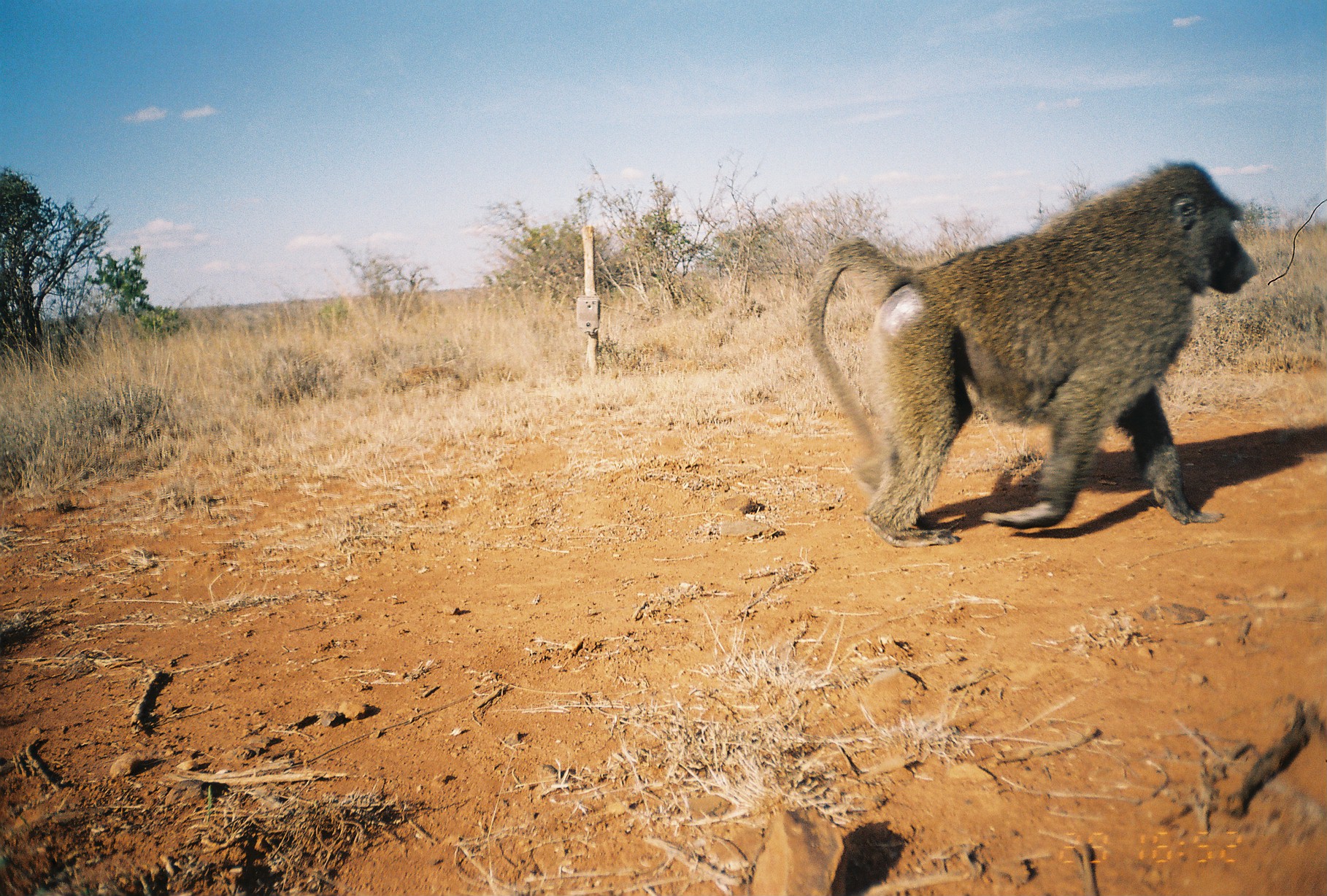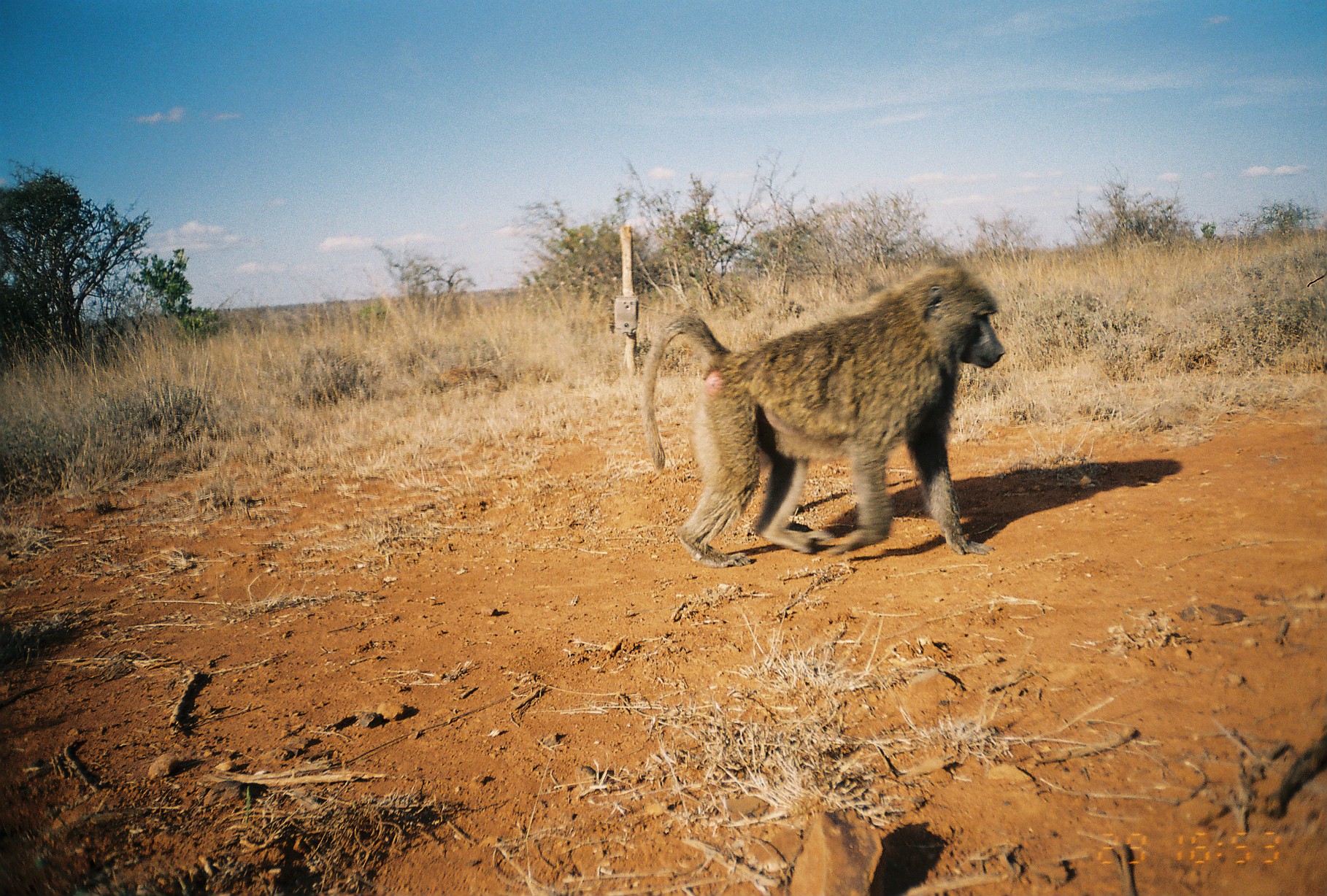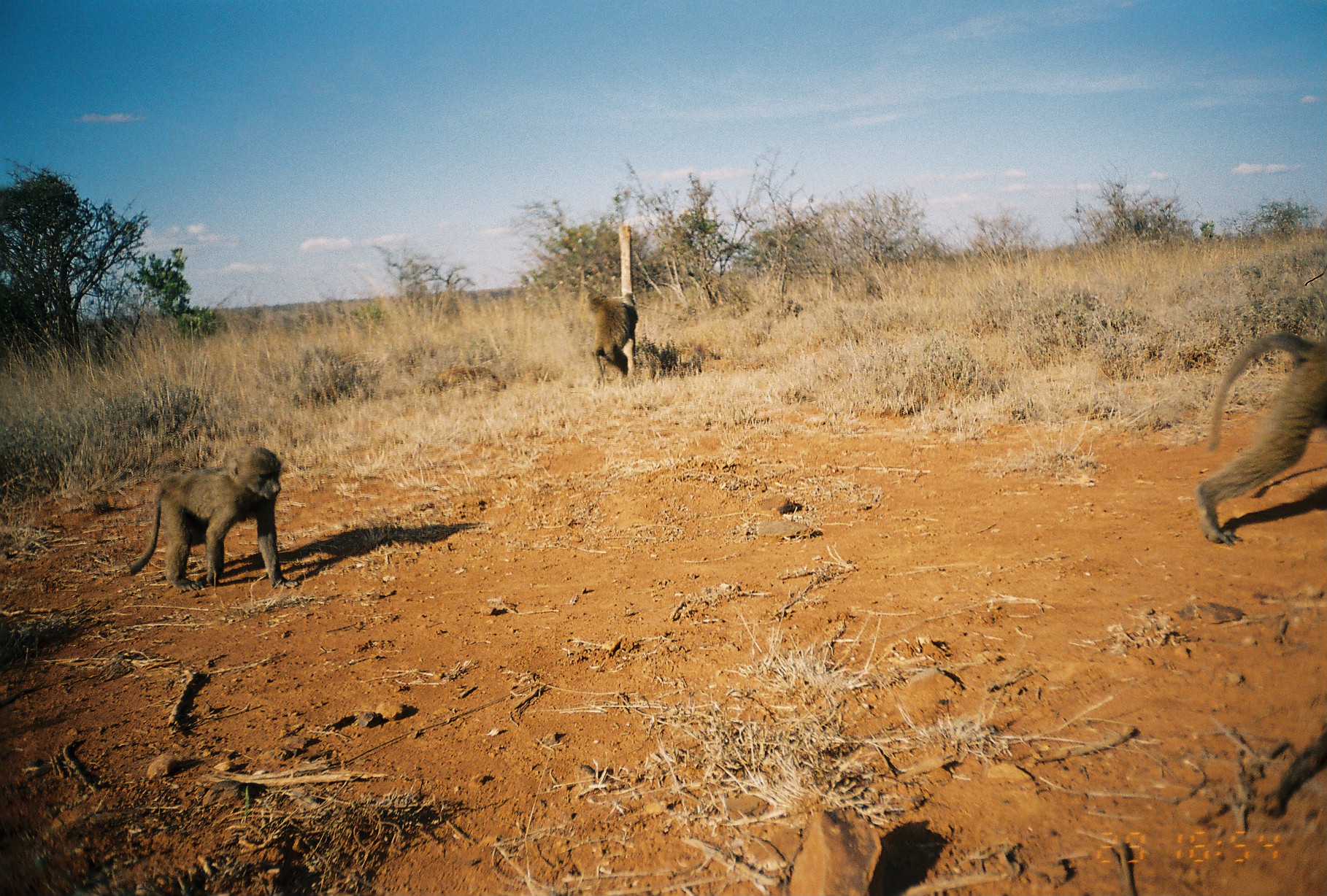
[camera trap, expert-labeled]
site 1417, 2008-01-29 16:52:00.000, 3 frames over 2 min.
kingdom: Animalia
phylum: Chordata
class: Mammalia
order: Primates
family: Cercopithecidae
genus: Papio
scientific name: Papio anubis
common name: olive baboon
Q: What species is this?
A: Papio anubis (olive baboon).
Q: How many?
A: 1.